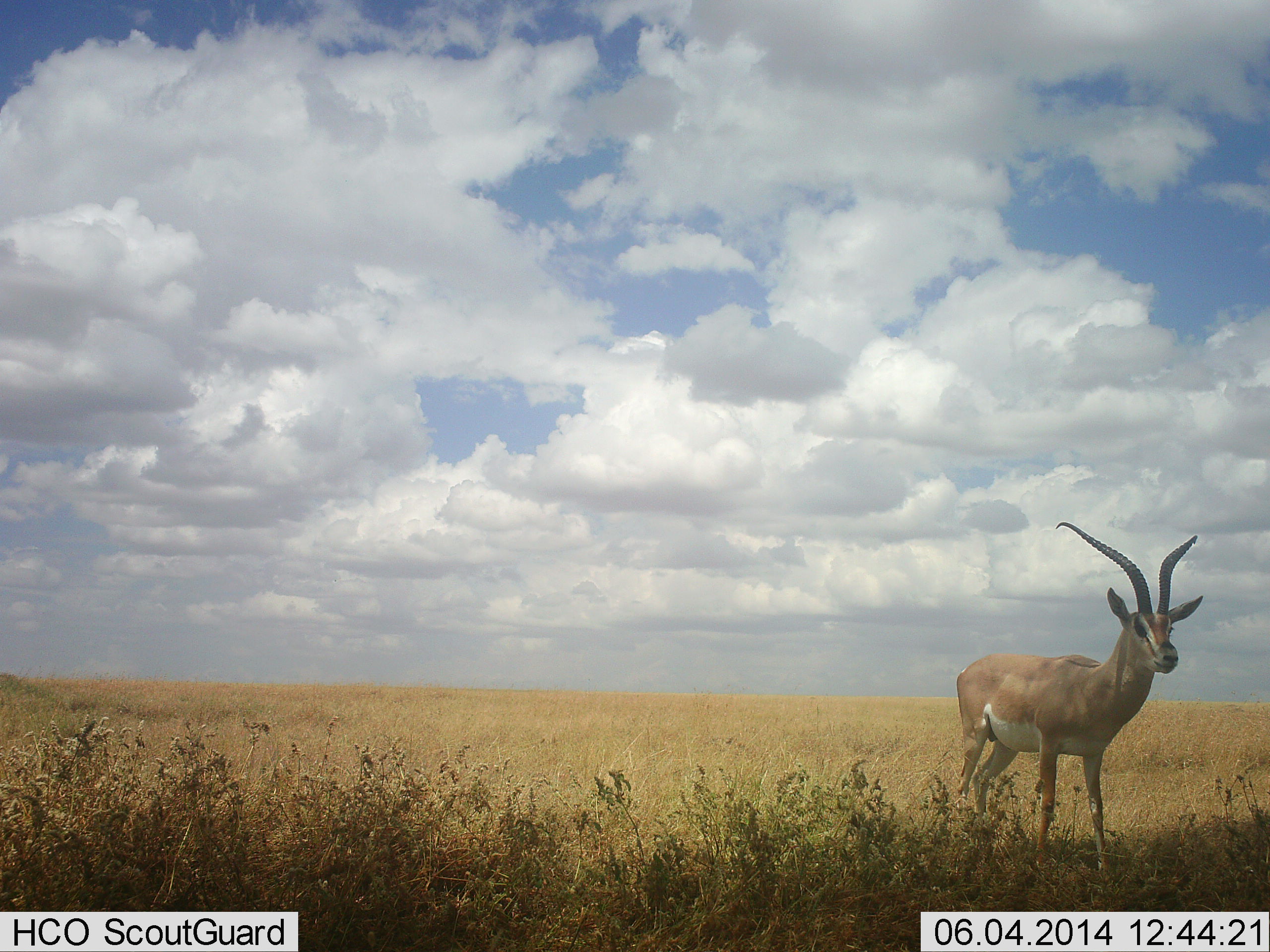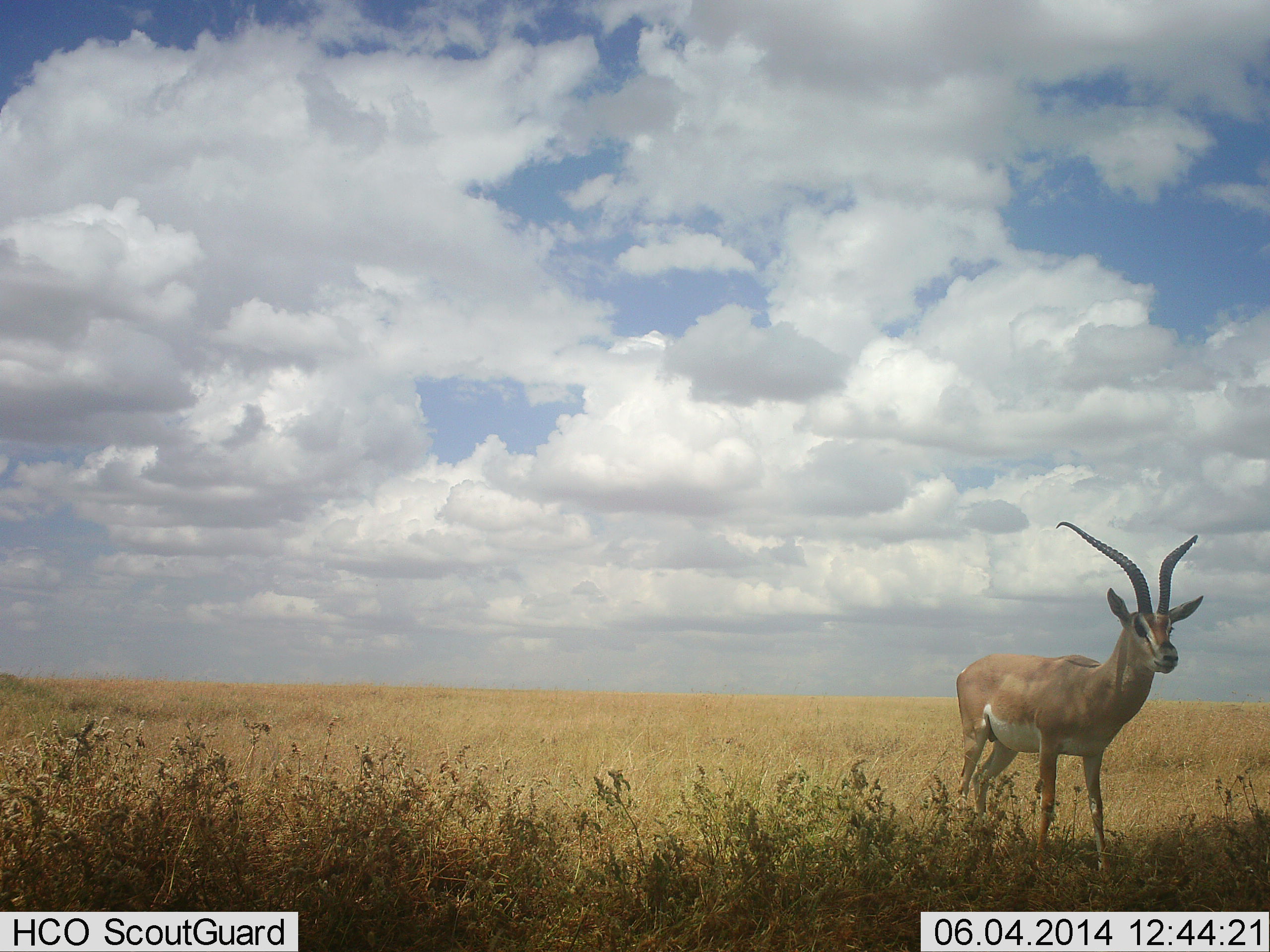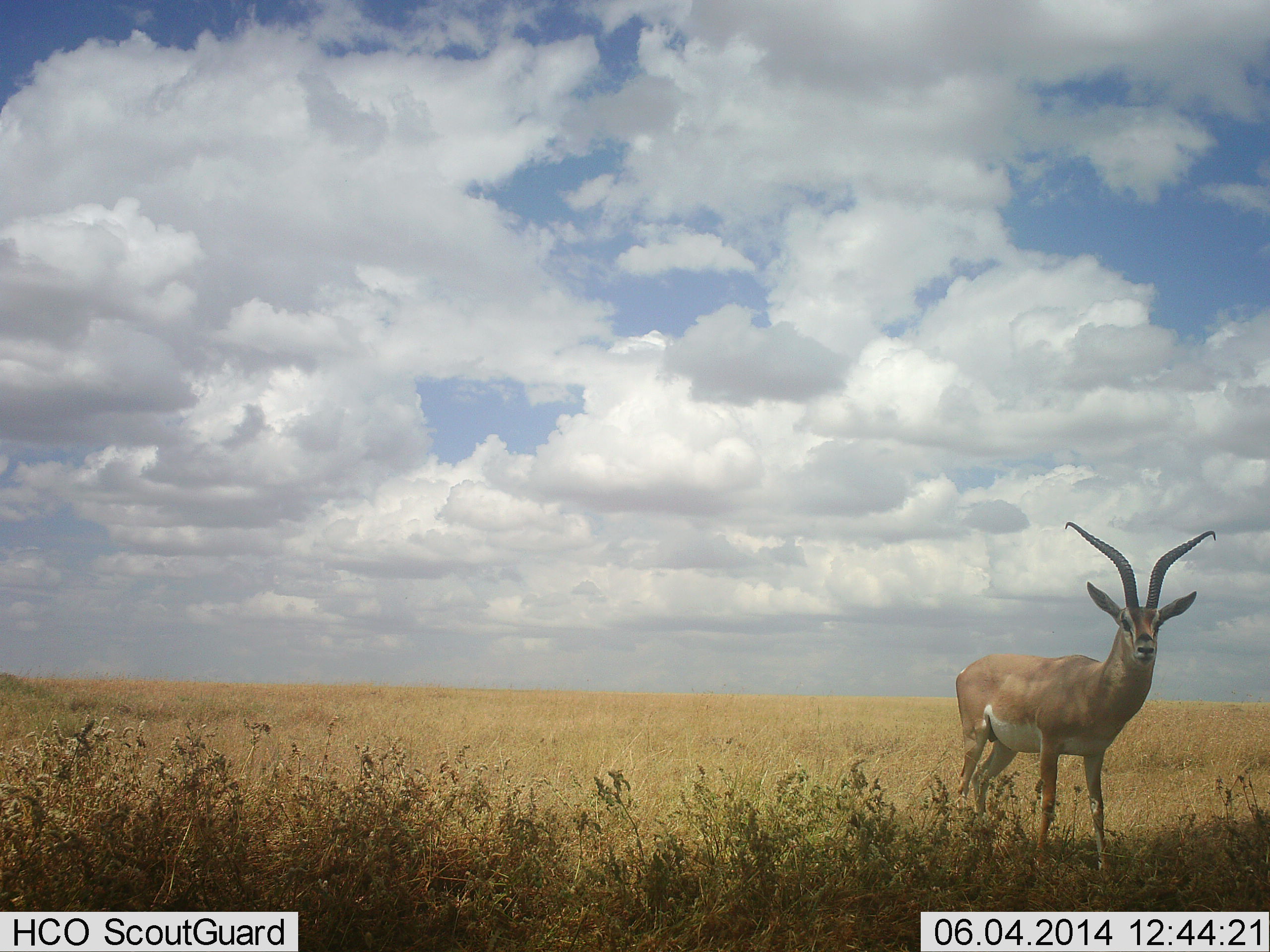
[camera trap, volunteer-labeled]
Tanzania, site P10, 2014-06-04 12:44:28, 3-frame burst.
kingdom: Animalia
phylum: Chordata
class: Mammalia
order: Artiodactyla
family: Bovidae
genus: Nanger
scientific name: Nanger granti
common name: grant's gazelle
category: gazellegrants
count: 1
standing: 100%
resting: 0%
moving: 0%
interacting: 0%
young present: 0%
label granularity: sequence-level